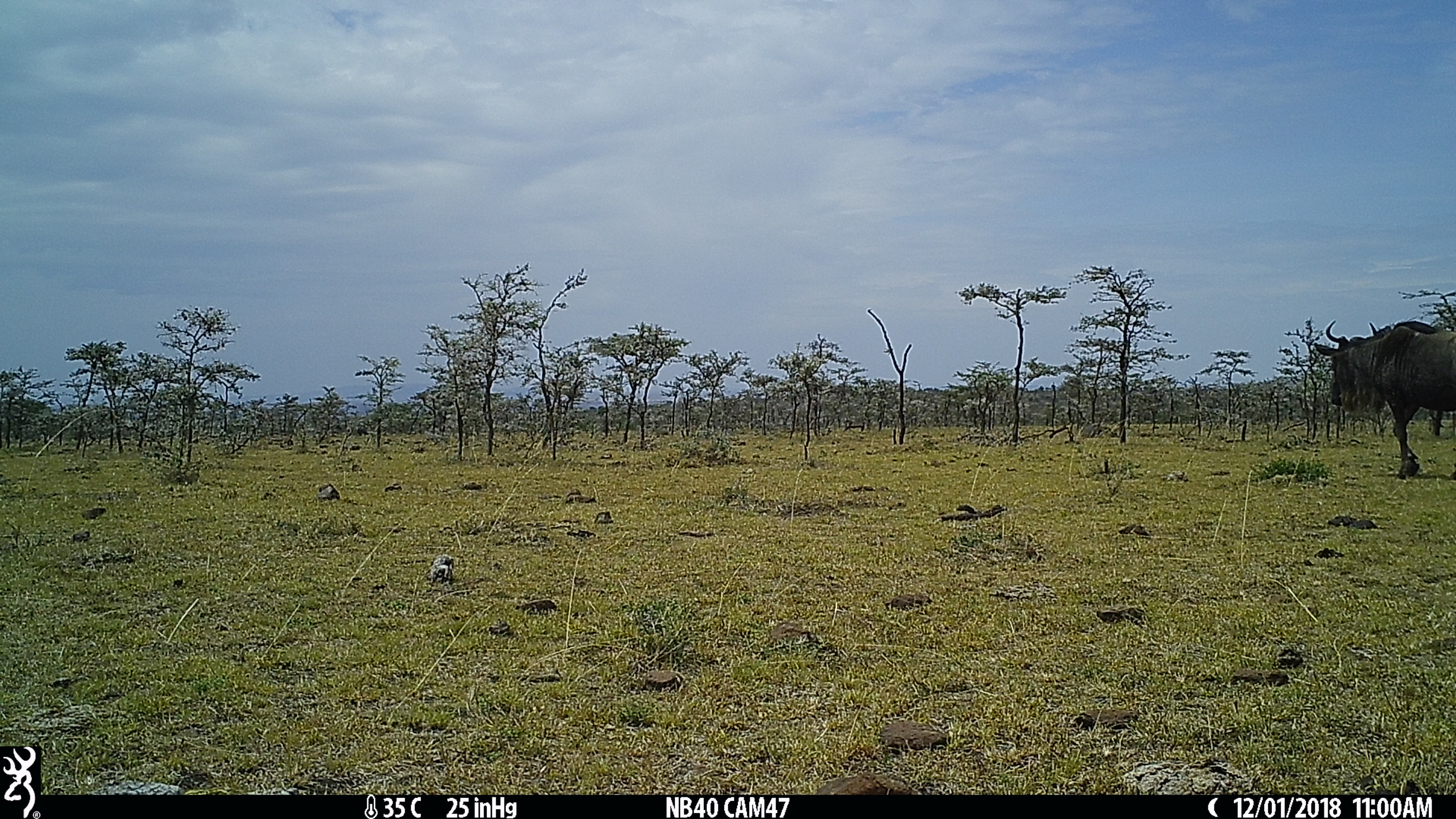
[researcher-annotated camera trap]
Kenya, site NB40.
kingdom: Animalia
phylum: Chordata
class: Mammalia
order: Artiodactyla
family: Bovidae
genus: Connochaetes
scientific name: Connochaetes taurinus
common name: blue wildebeest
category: wildebeest